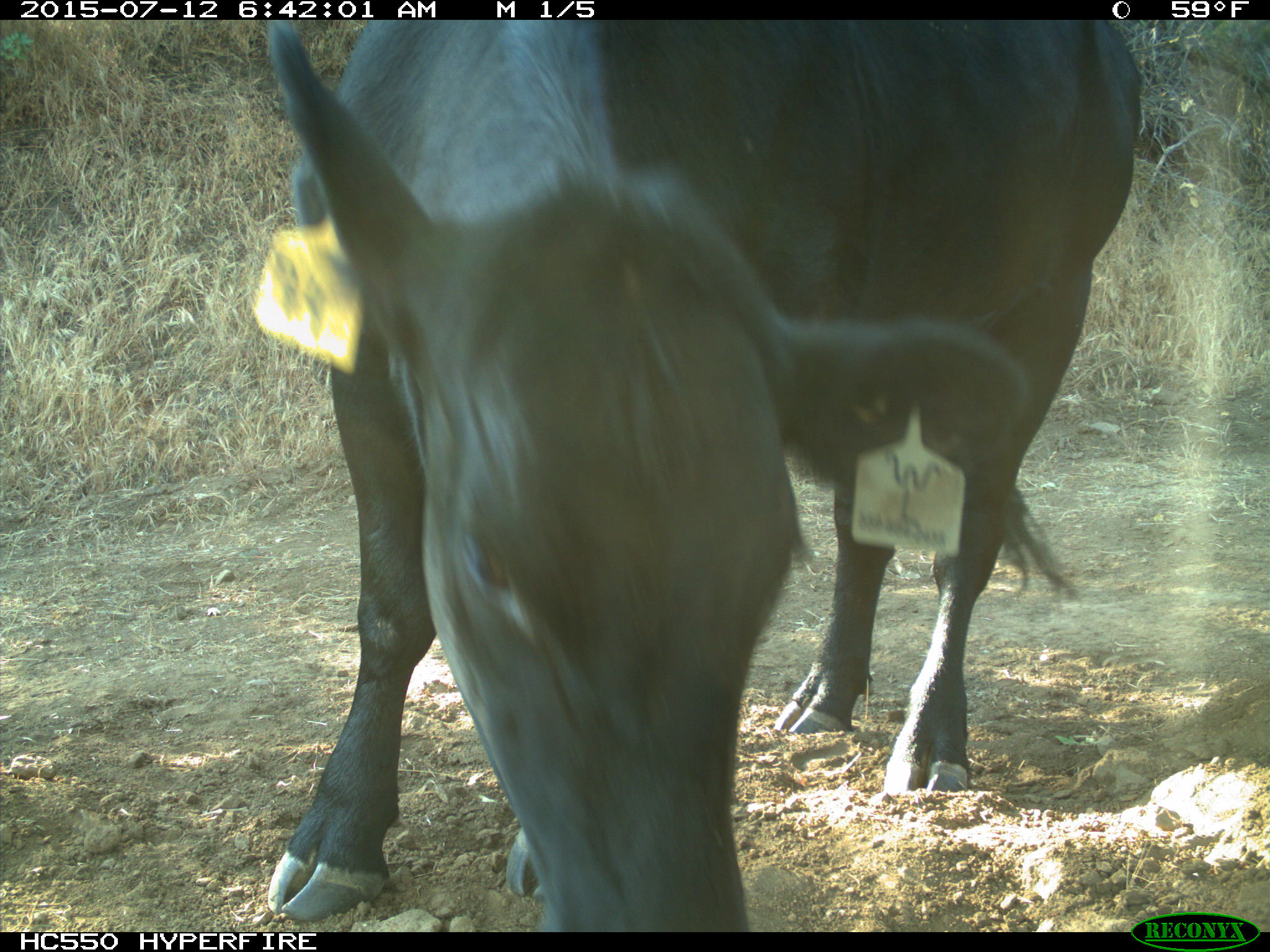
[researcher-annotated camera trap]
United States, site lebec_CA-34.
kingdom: Animalia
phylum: Chordata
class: Mammalia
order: Artiodactyla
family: Bovidae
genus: Bos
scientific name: Bos taurus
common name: domestic cow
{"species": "Bos taurus (domestic cow)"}